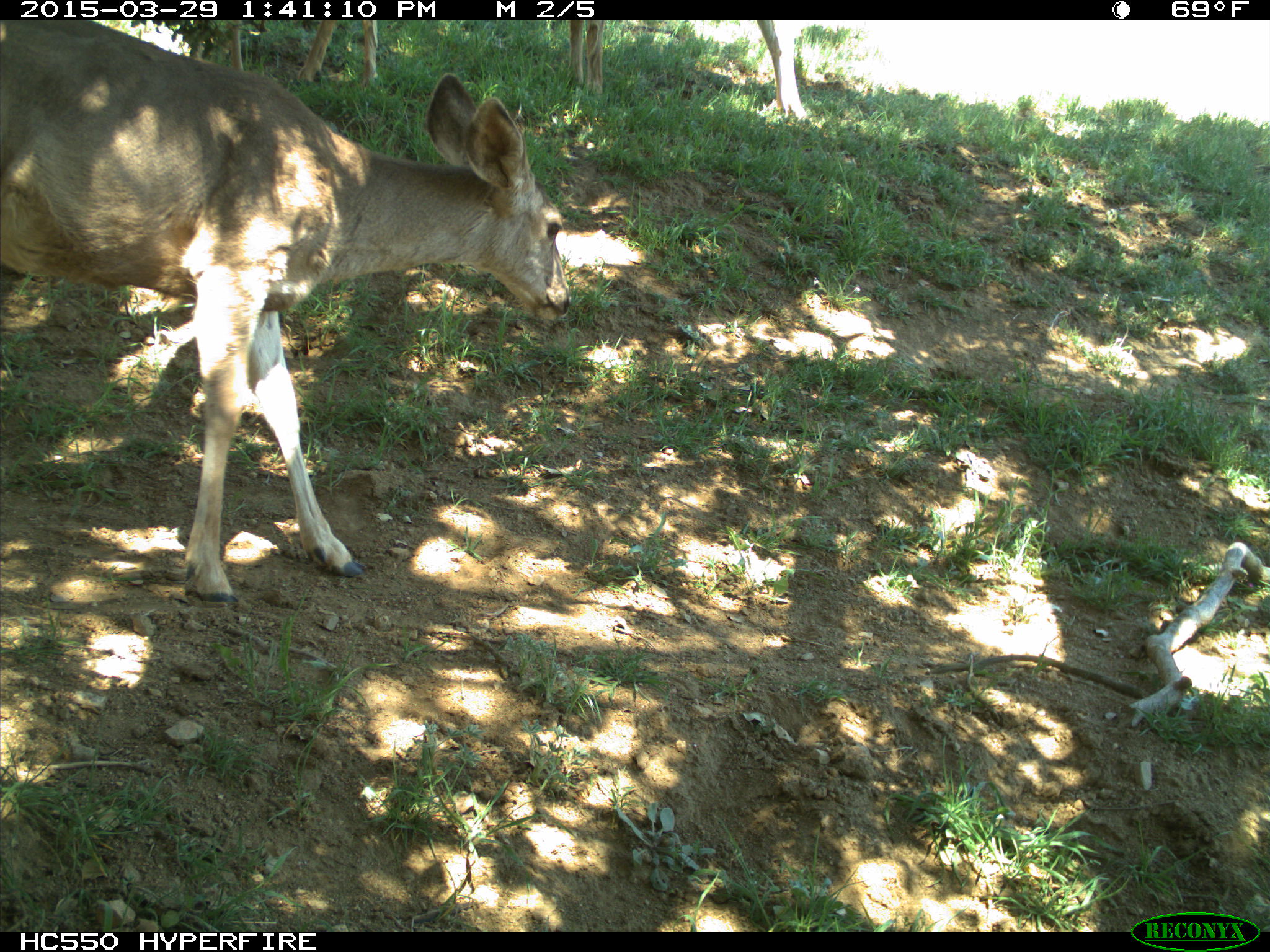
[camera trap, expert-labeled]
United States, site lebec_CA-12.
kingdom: Animalia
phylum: Chordata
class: Mammalia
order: Artiodactyla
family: Cervidae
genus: Odocoileus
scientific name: Odocoileus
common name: deer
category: unidentified deer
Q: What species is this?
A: Unidentified deer (deer) (Odocoileus).